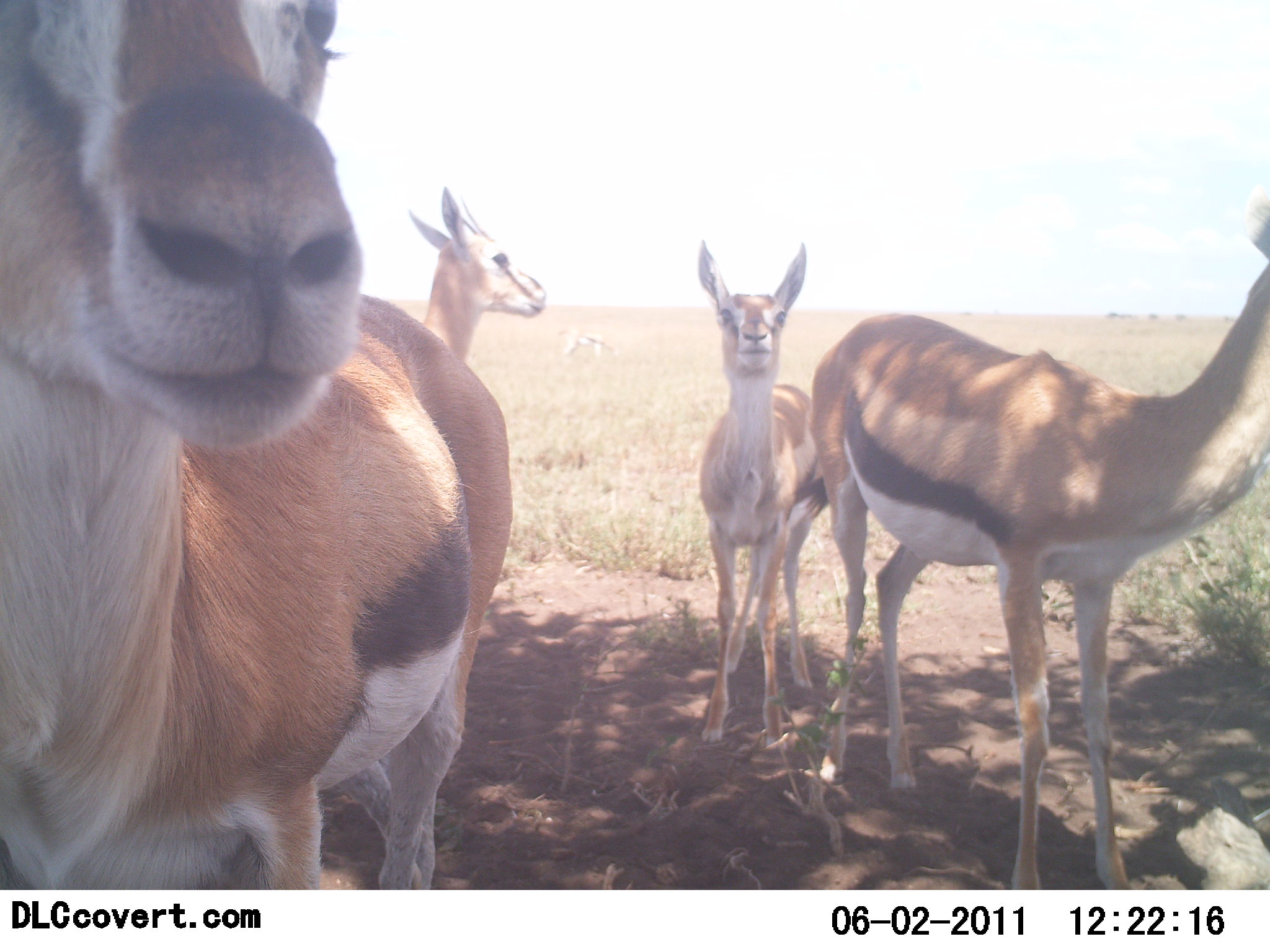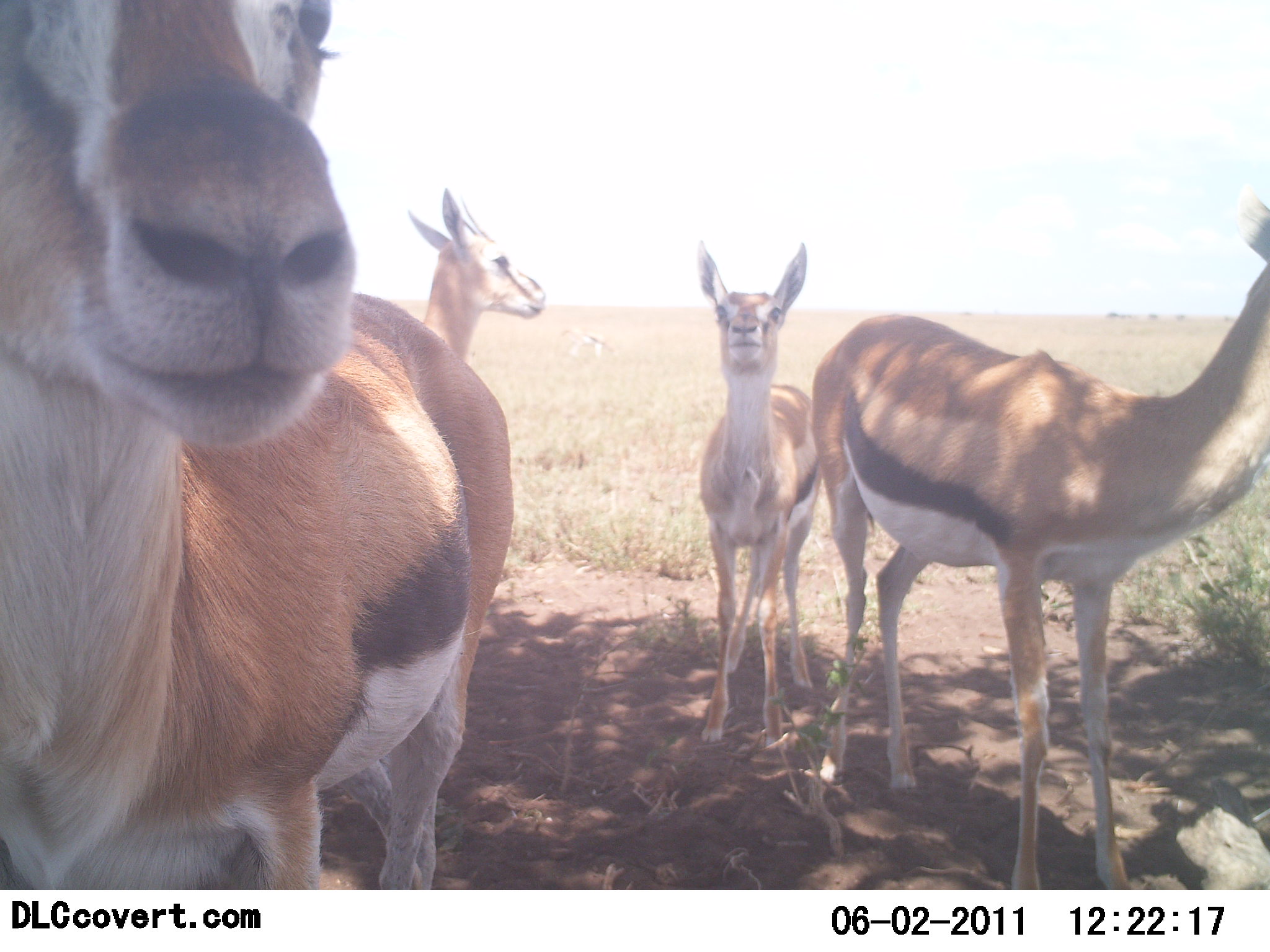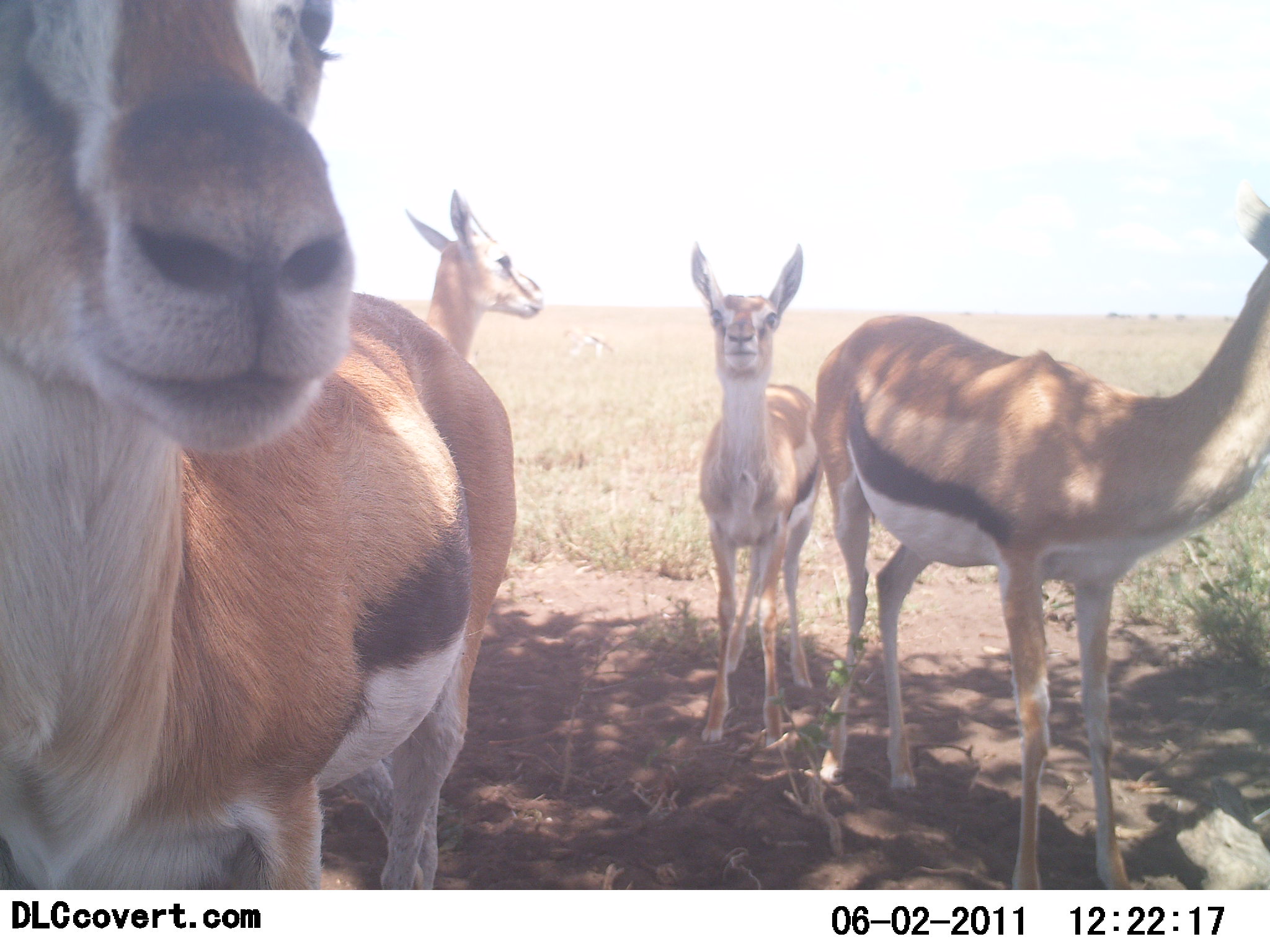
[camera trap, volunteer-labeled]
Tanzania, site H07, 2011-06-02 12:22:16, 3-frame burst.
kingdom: Animalia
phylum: Chordata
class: Mammalia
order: Artiodactyla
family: Bovidae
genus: Eudorcas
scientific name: Eudorcas thomsonii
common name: thomson's gazelle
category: gazellethomsons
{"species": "gazellethomsons (thomson's gazelle) (Eudorcas thomsonii)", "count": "4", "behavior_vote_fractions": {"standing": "100%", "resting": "0%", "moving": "0%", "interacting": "0%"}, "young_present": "18%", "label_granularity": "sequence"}